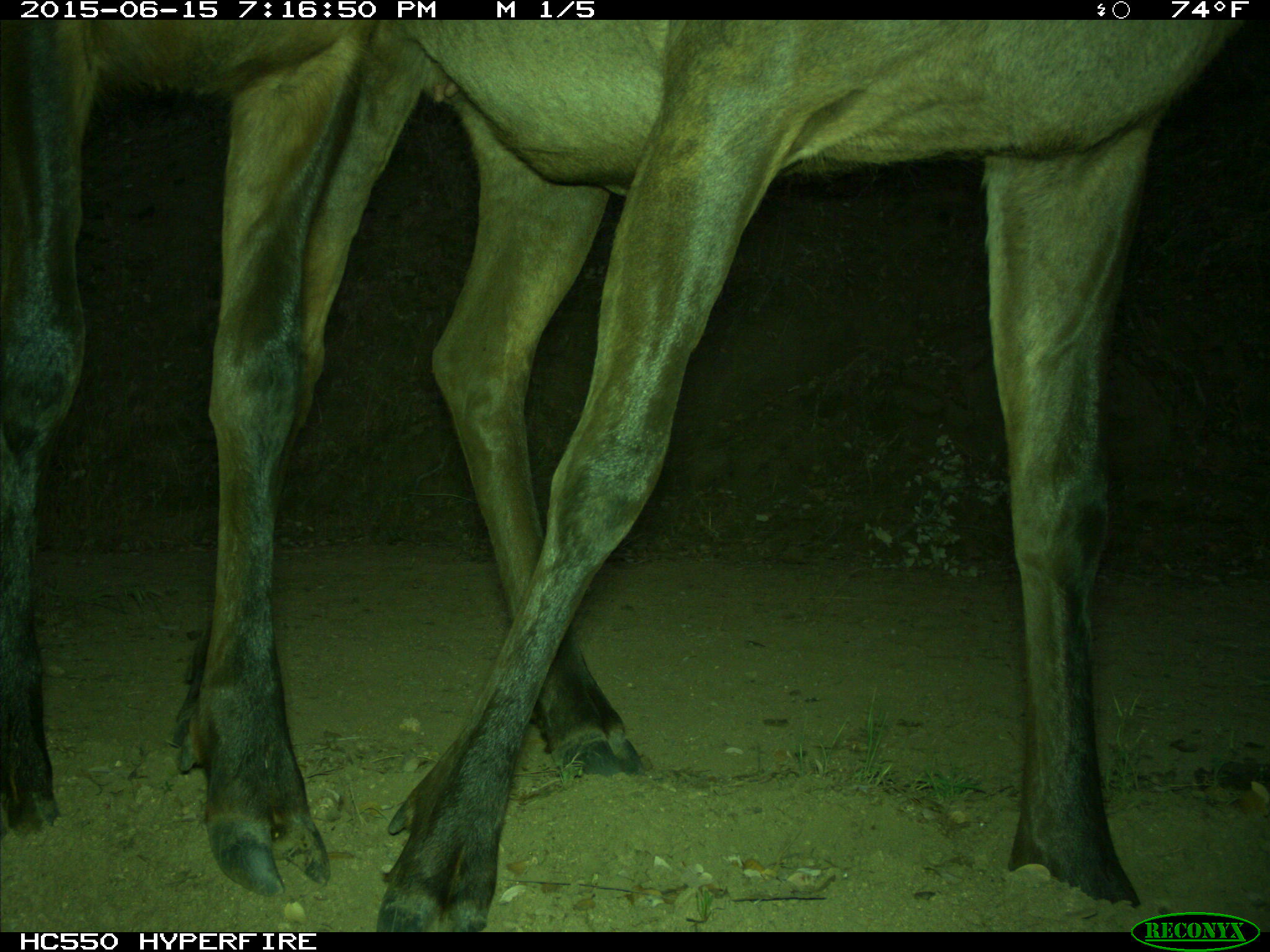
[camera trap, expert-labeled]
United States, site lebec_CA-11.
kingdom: Animalia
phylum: Chordata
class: Mammalia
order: Artiodactyla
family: Cervidae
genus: Cervus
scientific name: Cervus canadensis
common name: elk